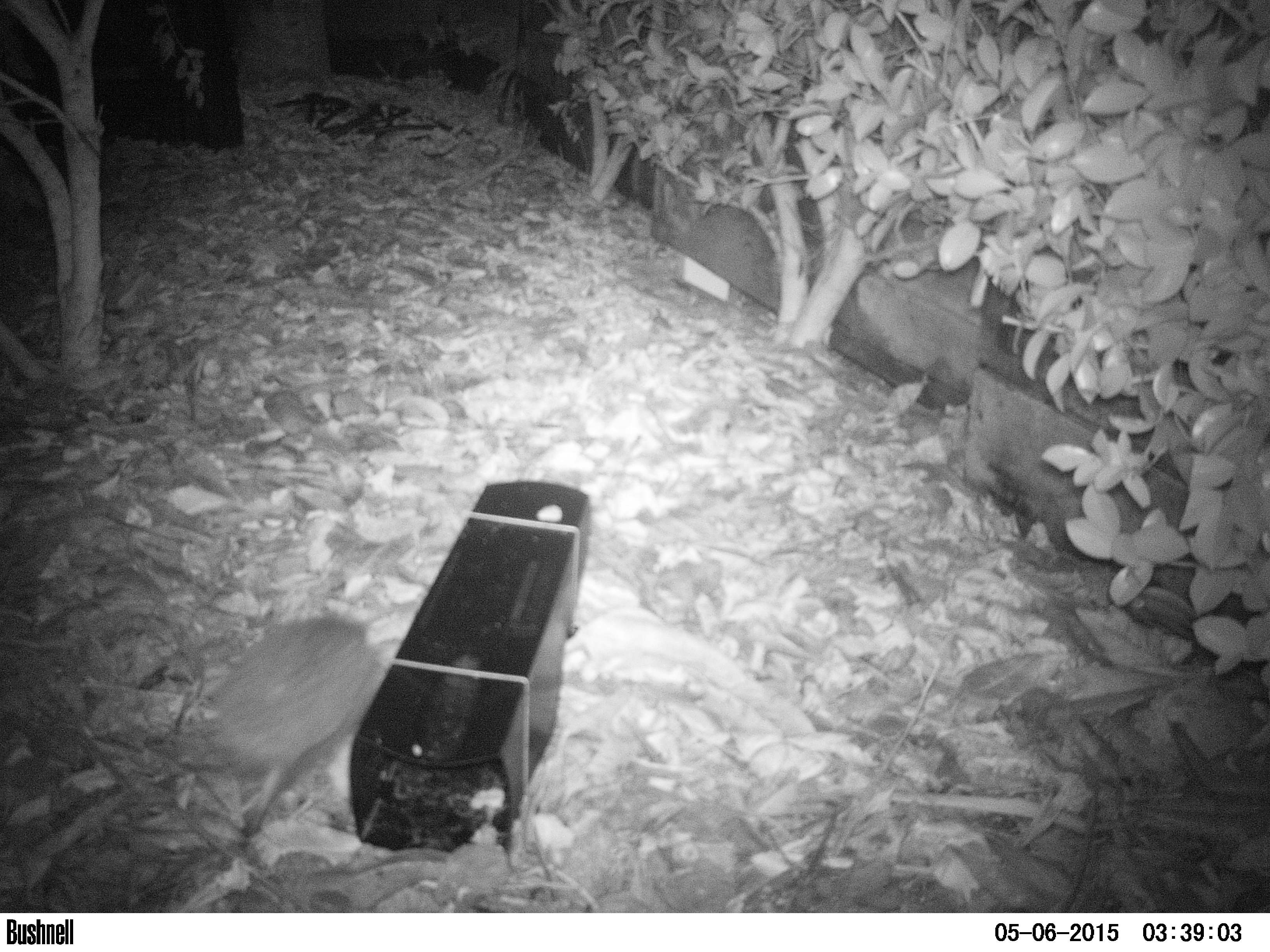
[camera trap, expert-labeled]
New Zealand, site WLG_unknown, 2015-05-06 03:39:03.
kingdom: Animalia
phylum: Chordata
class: Mammalia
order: Eulipotyphla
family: Erinaceidae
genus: Erinaceus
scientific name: Erinaceus europaeus europaeus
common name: european hedgehog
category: hedgehog